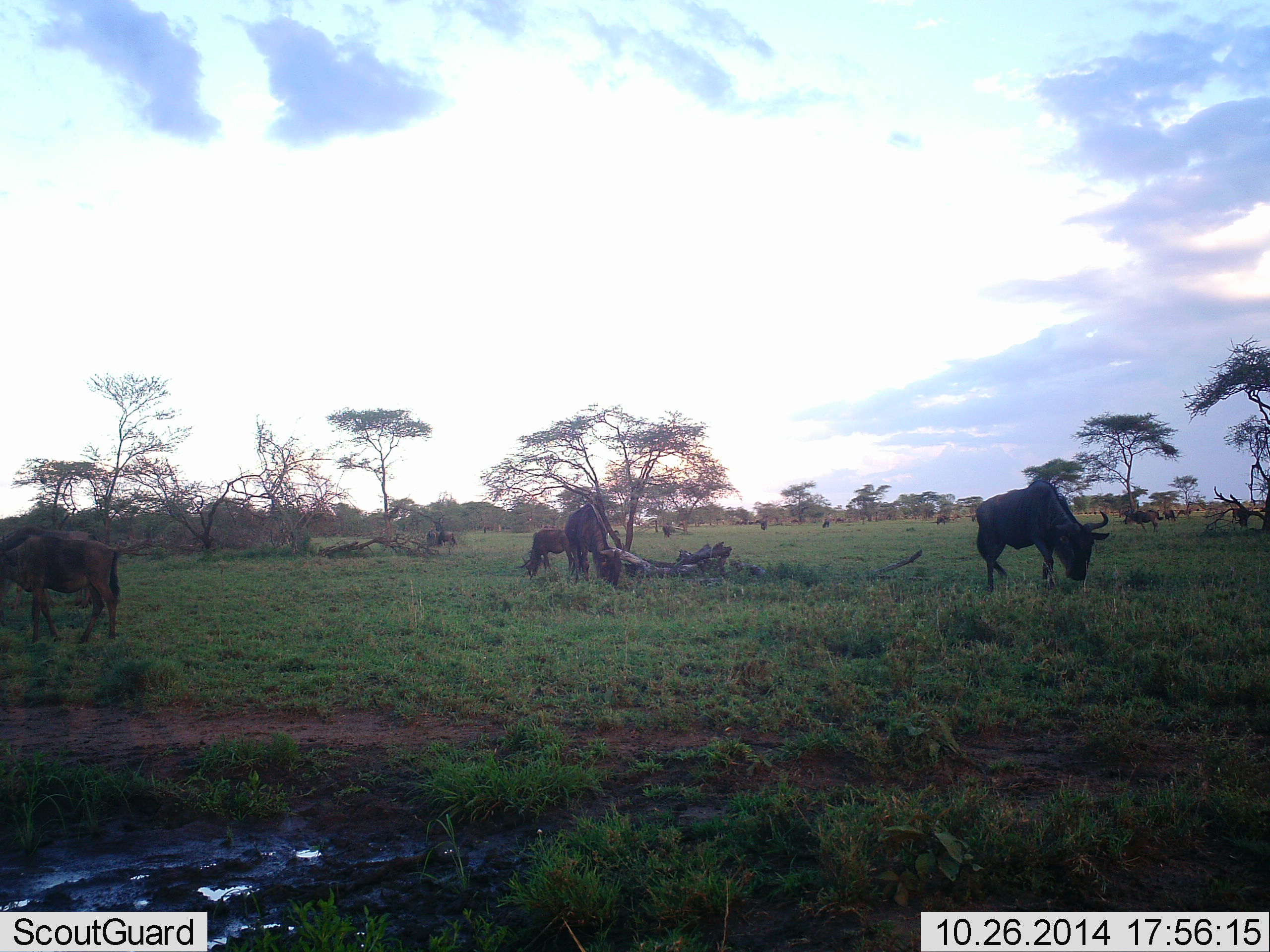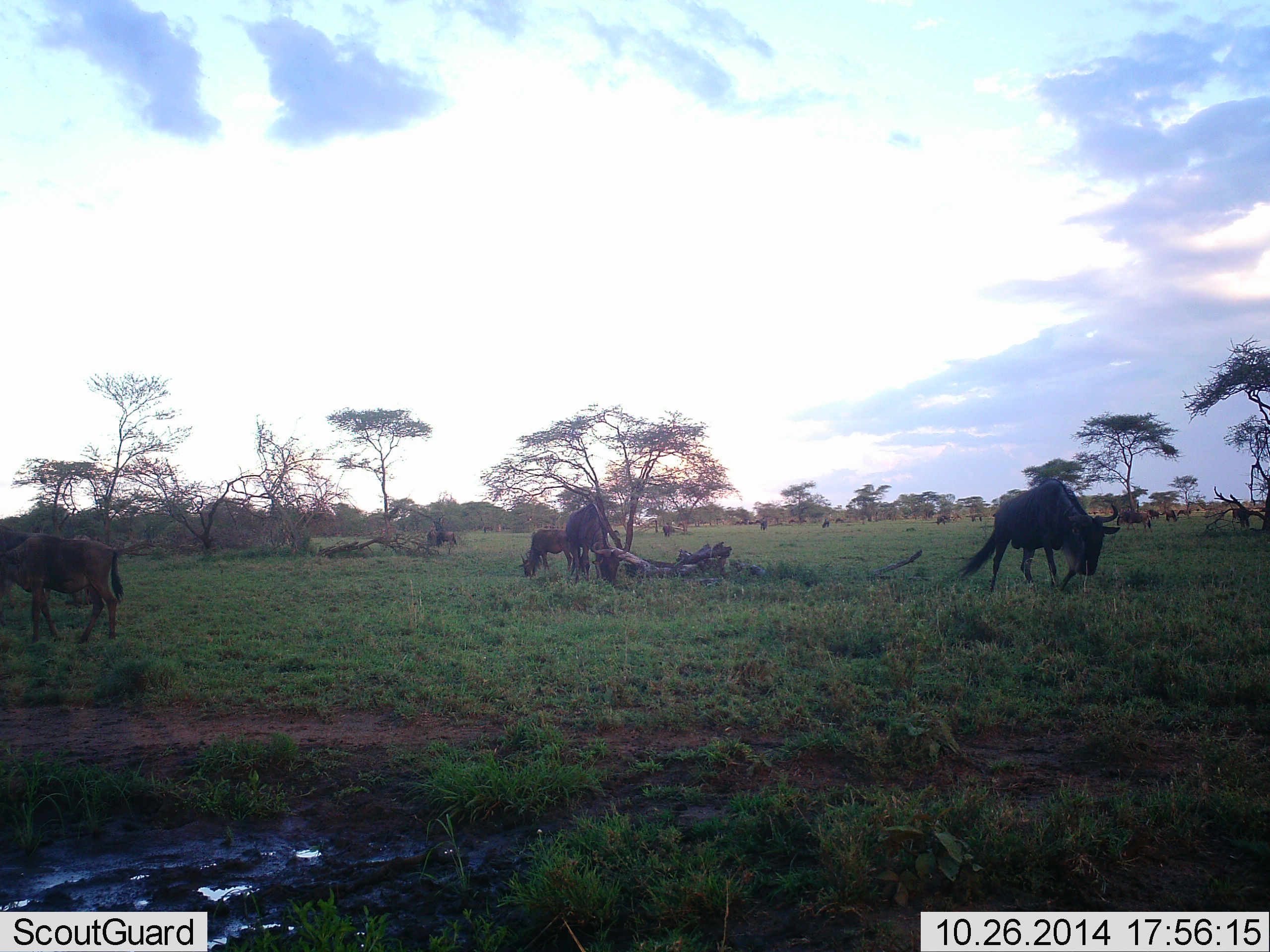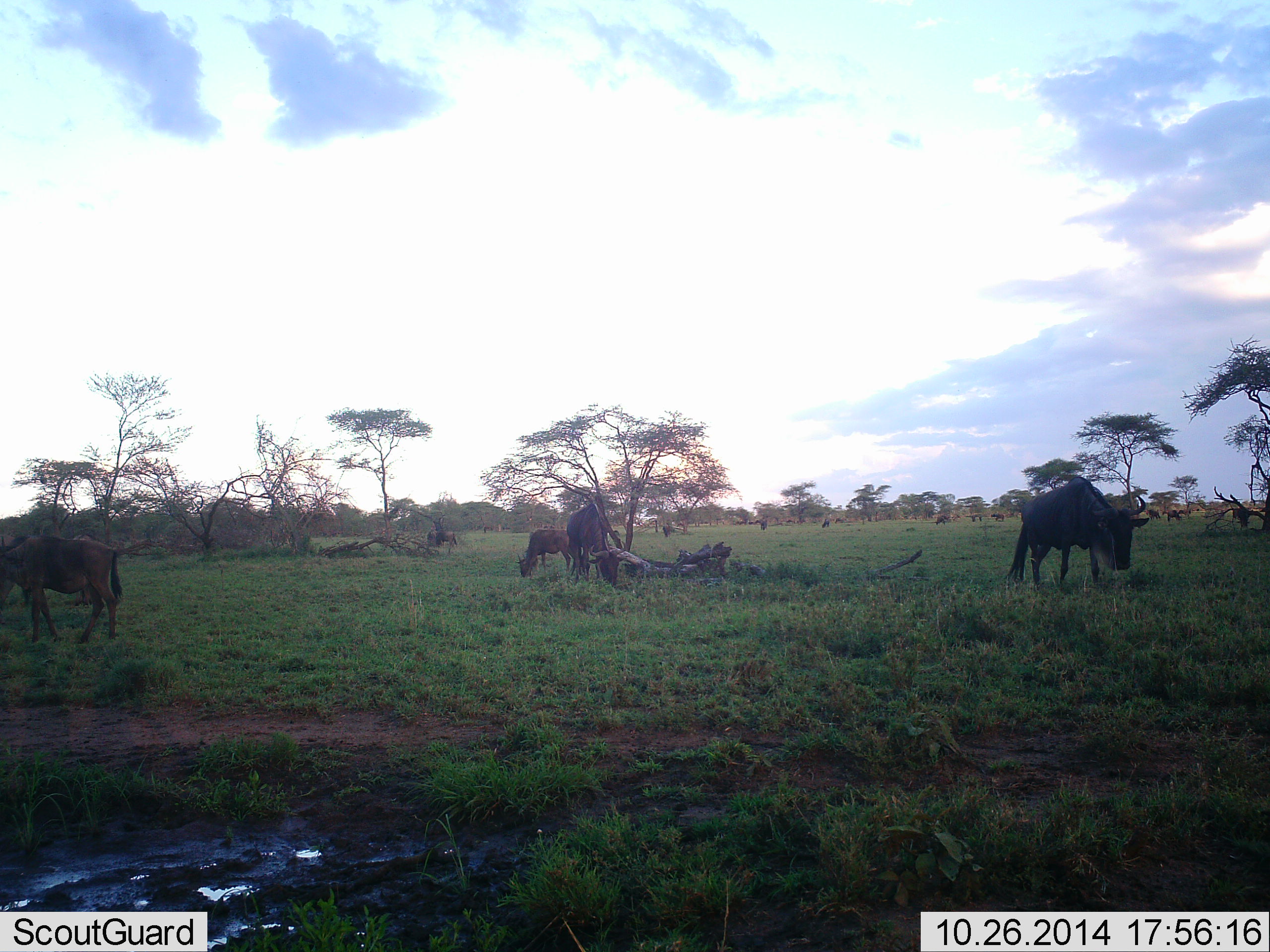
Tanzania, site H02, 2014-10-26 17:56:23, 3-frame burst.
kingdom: Animalia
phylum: Chordata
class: Mammalia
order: Artiodactyla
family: Bovidae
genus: Connochaetes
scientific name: Connochaetes taurinus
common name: blue wildebeest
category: wildebeest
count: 4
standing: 36%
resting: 18%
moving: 45%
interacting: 9%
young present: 0%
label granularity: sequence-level